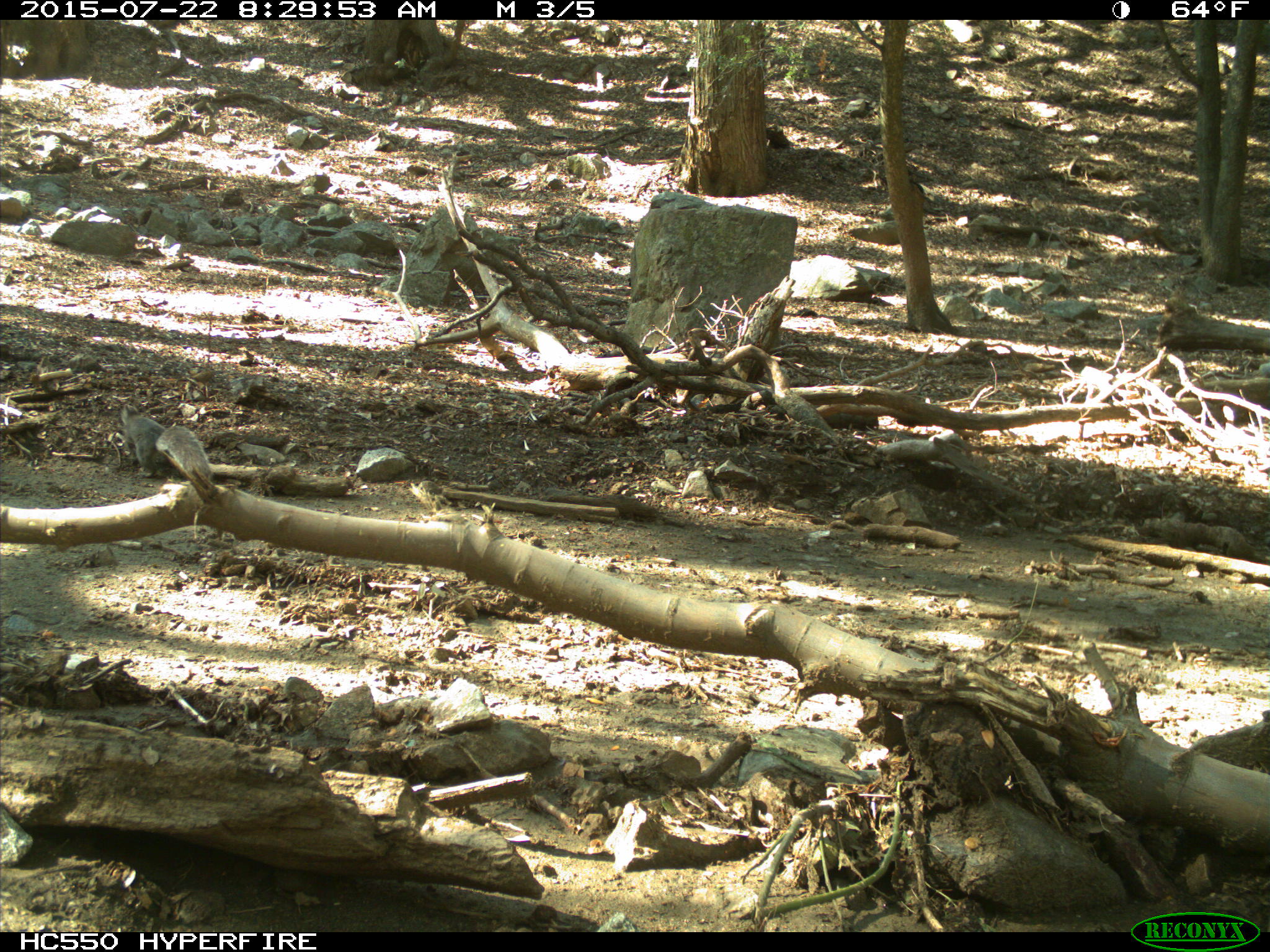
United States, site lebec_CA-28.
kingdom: Animalia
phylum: Chordata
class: Mammalia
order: Rodentia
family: Sciuridae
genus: Sciurus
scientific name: Sciurus carolinensis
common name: eastern gray squirrel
Sciurus carolinensis (eastern gray squirrel).